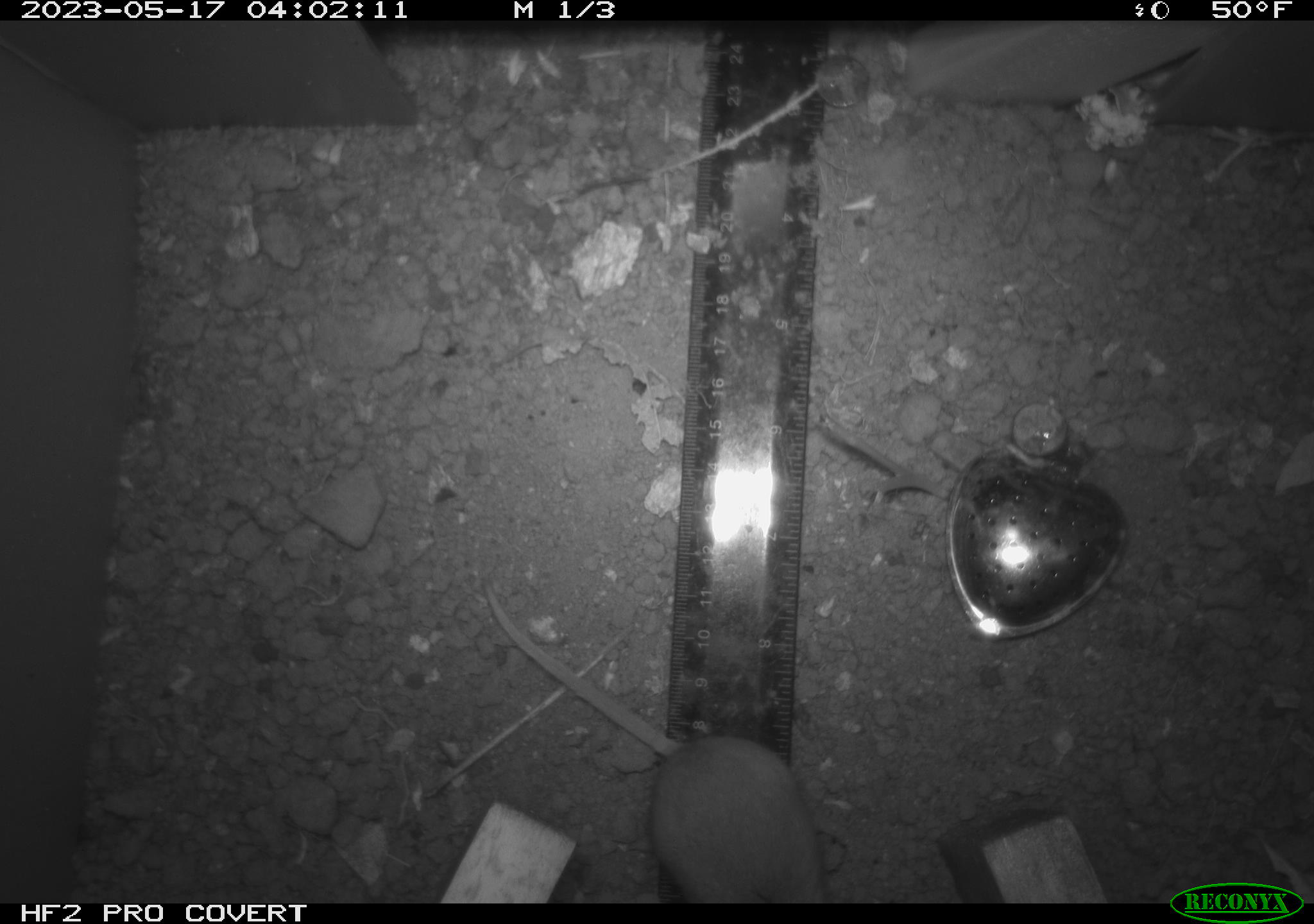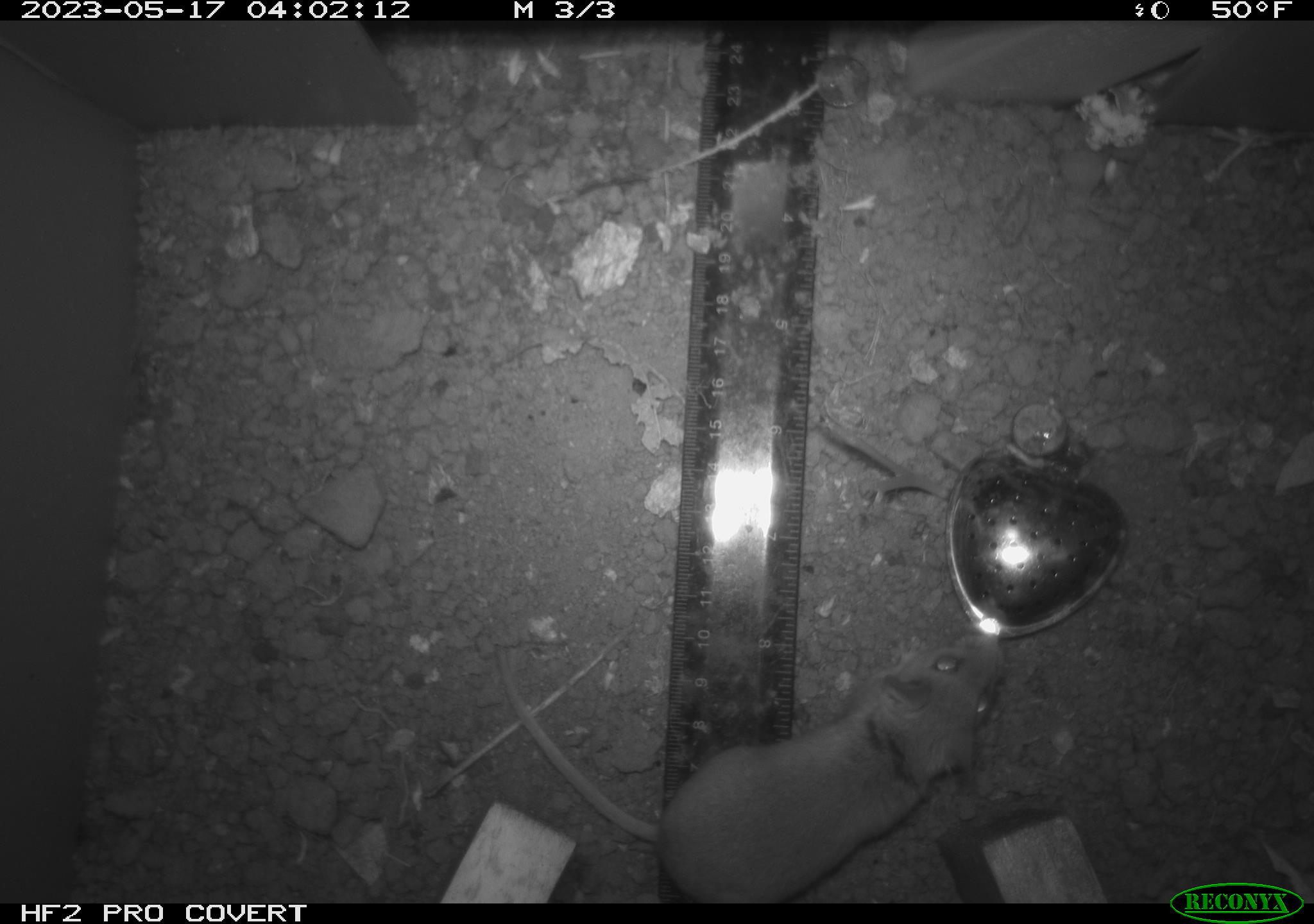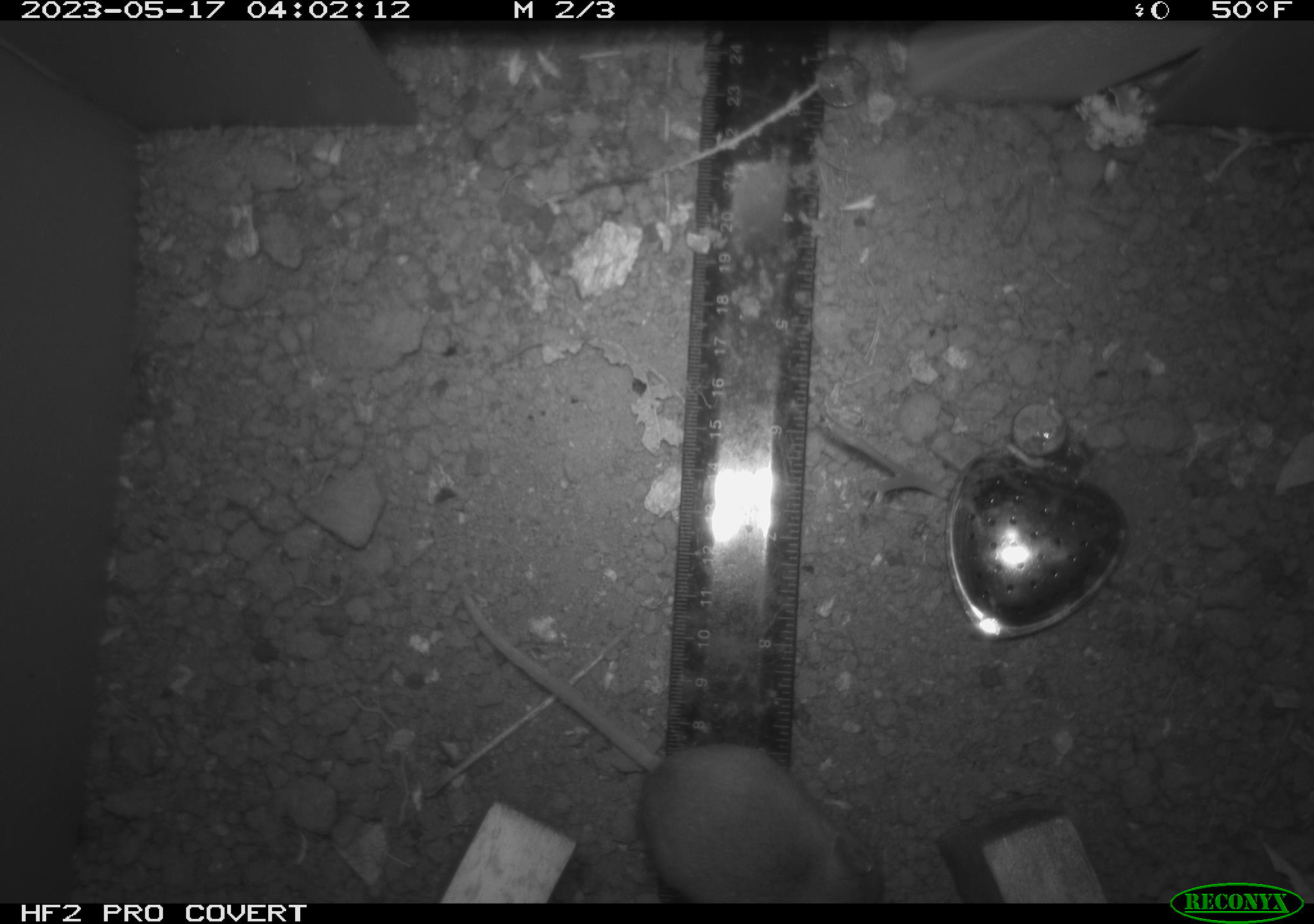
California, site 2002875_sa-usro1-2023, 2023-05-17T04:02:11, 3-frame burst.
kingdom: Animalia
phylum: Chordata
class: Mammalia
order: Rodentia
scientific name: Rodentia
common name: mouse species